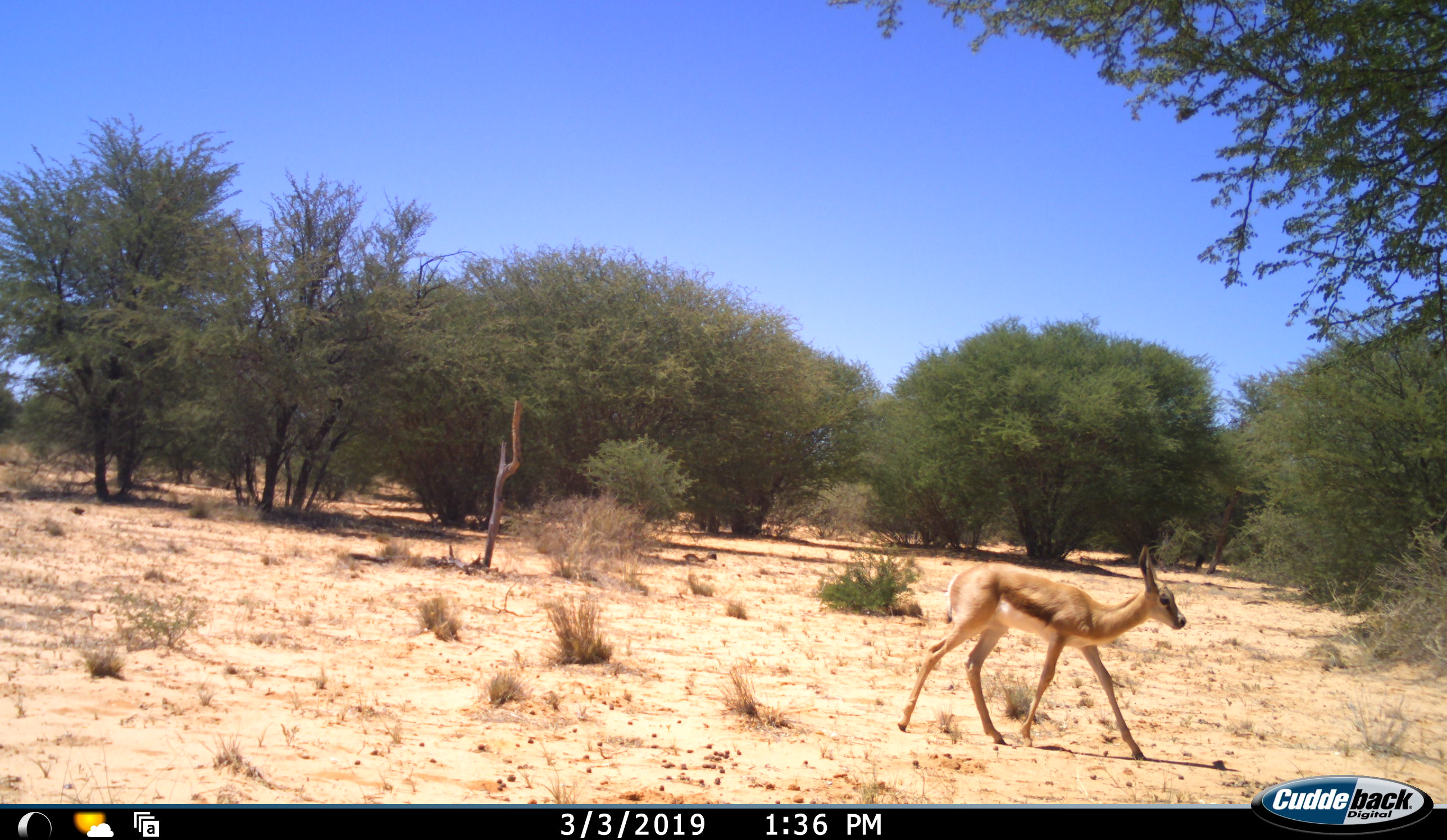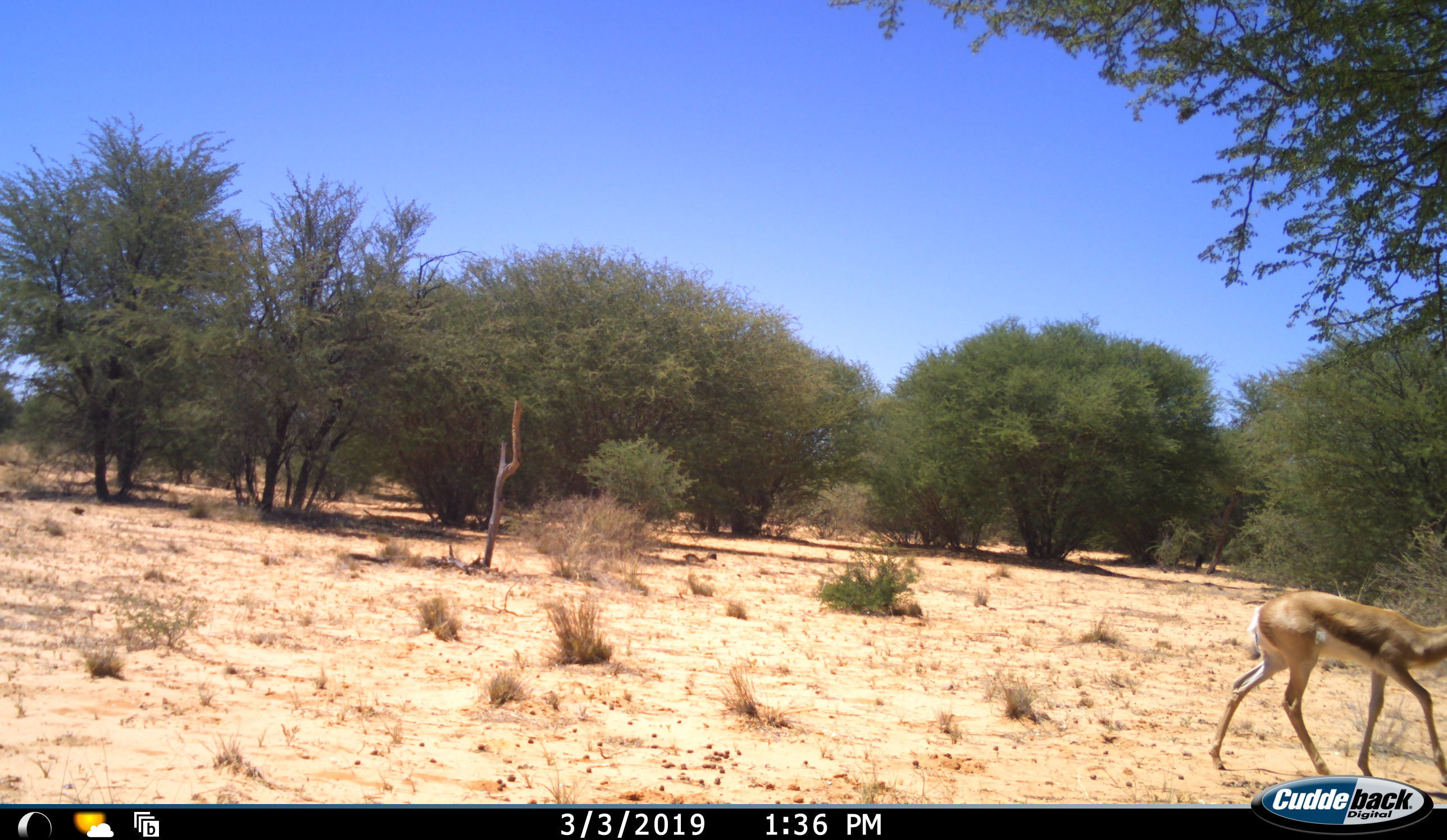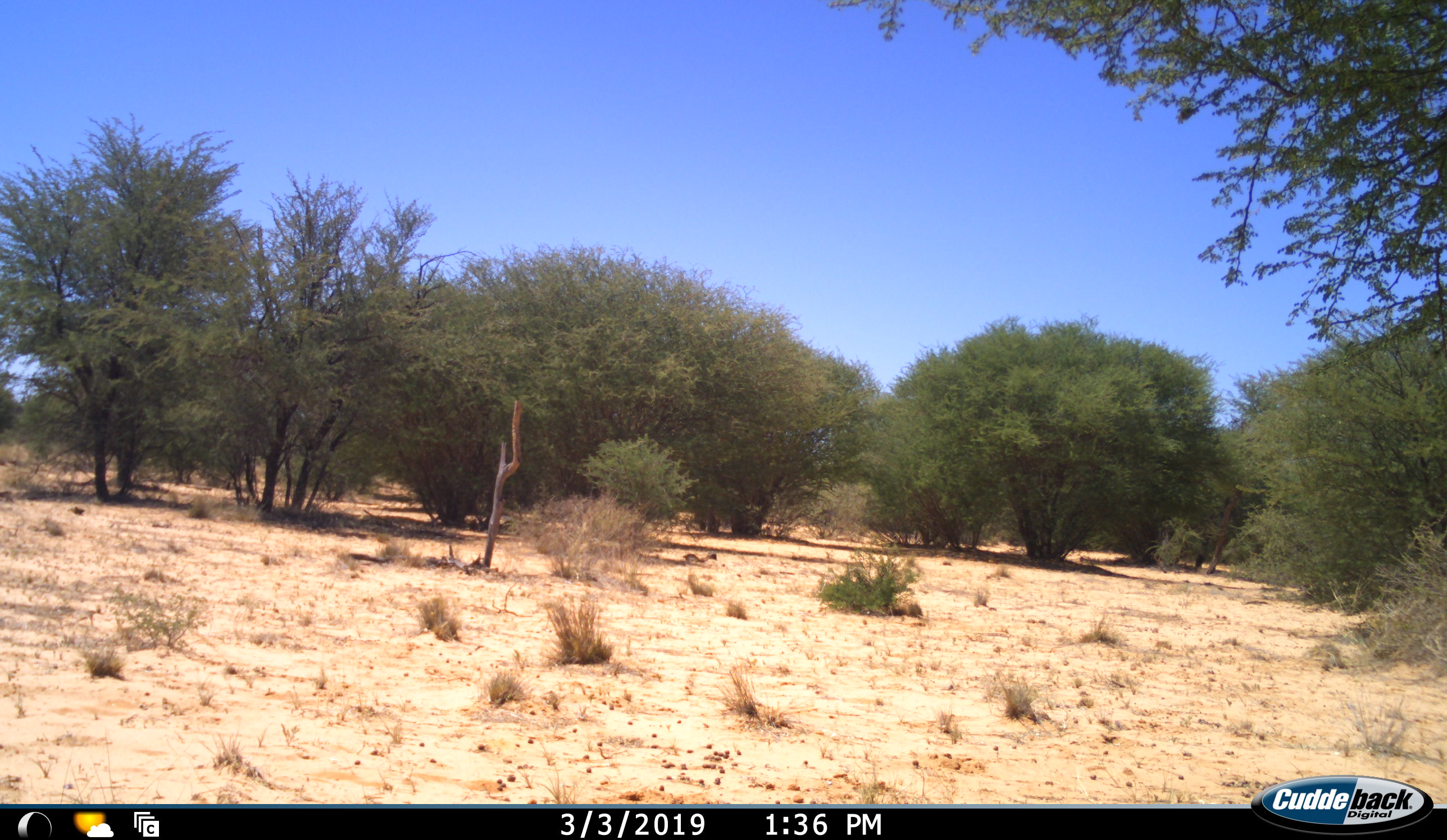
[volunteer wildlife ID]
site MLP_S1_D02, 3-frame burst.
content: unidentified animal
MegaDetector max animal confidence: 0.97